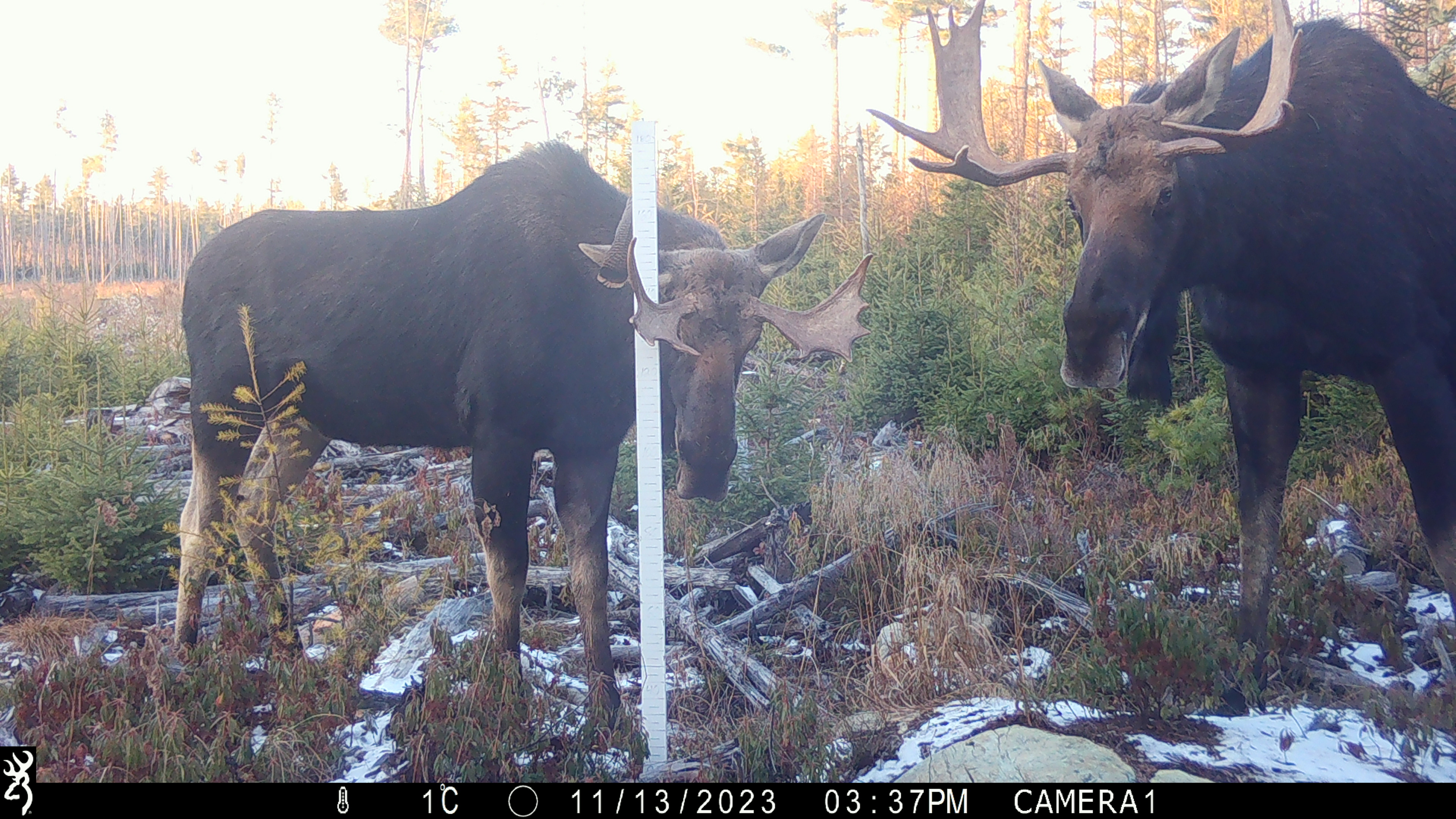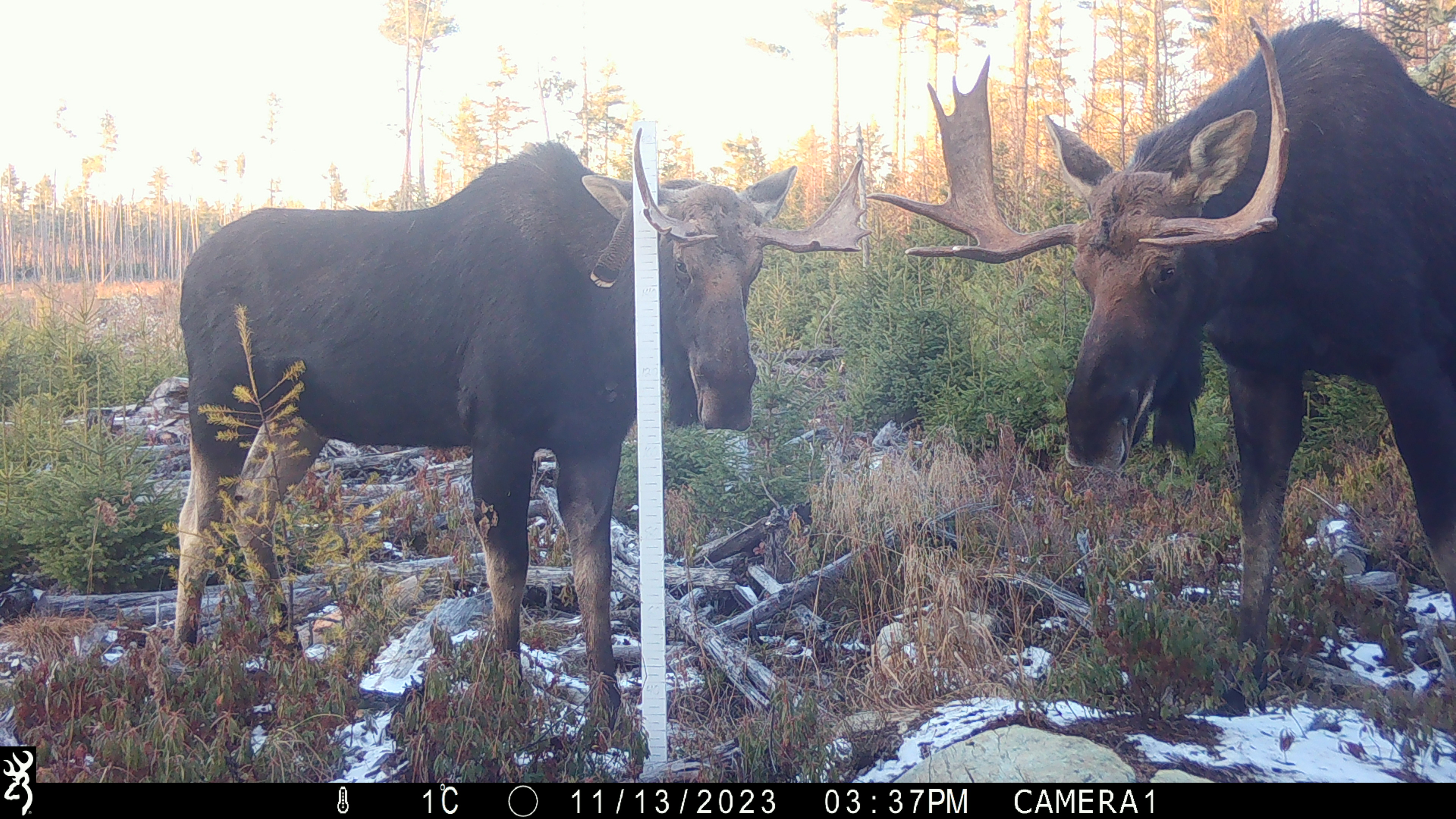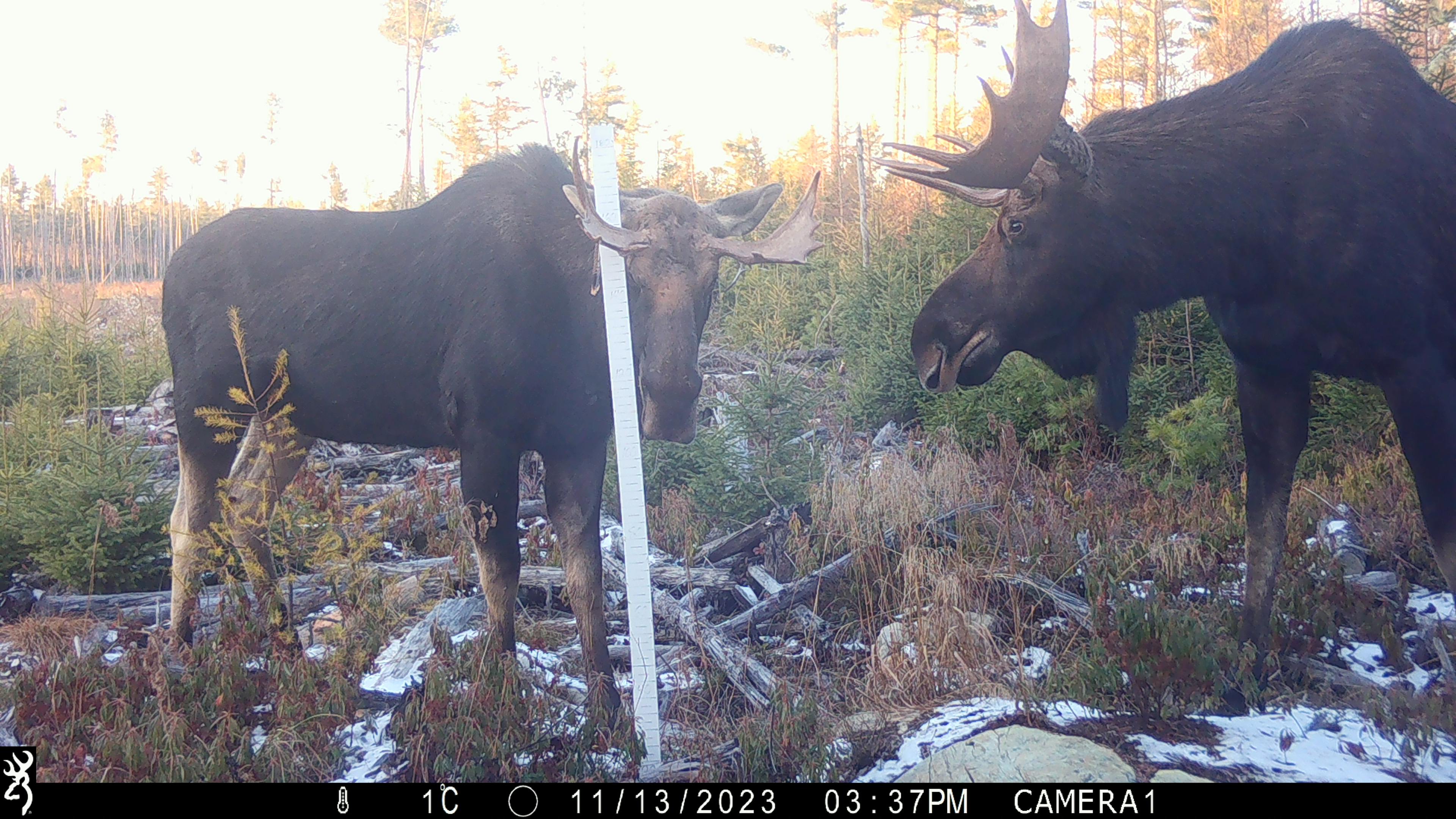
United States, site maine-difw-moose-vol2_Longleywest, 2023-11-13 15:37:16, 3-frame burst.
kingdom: Animalia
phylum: Chordata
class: Mammalia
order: Artiodactyla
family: Cervidae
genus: Alces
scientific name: Alces alces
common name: moose